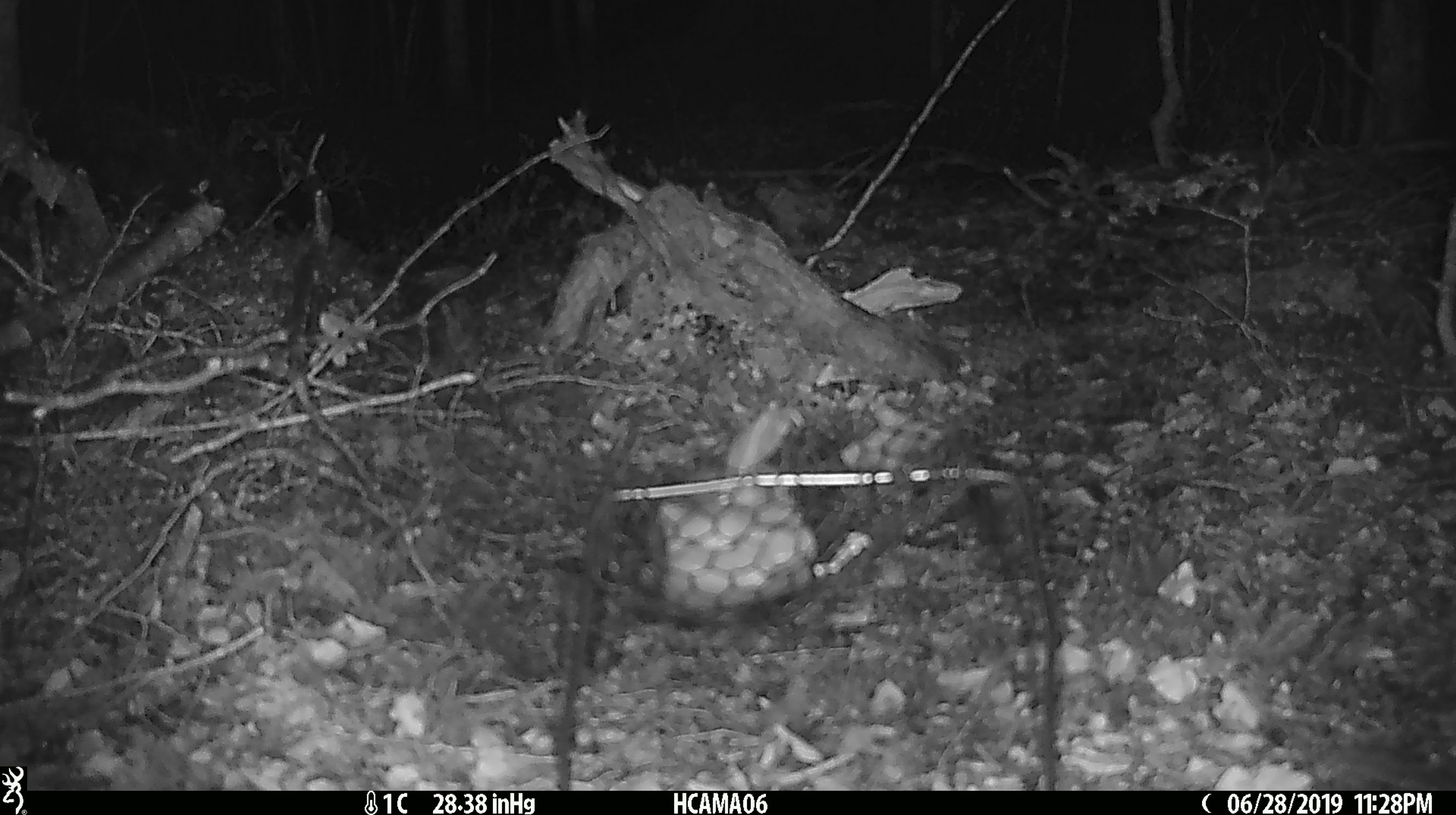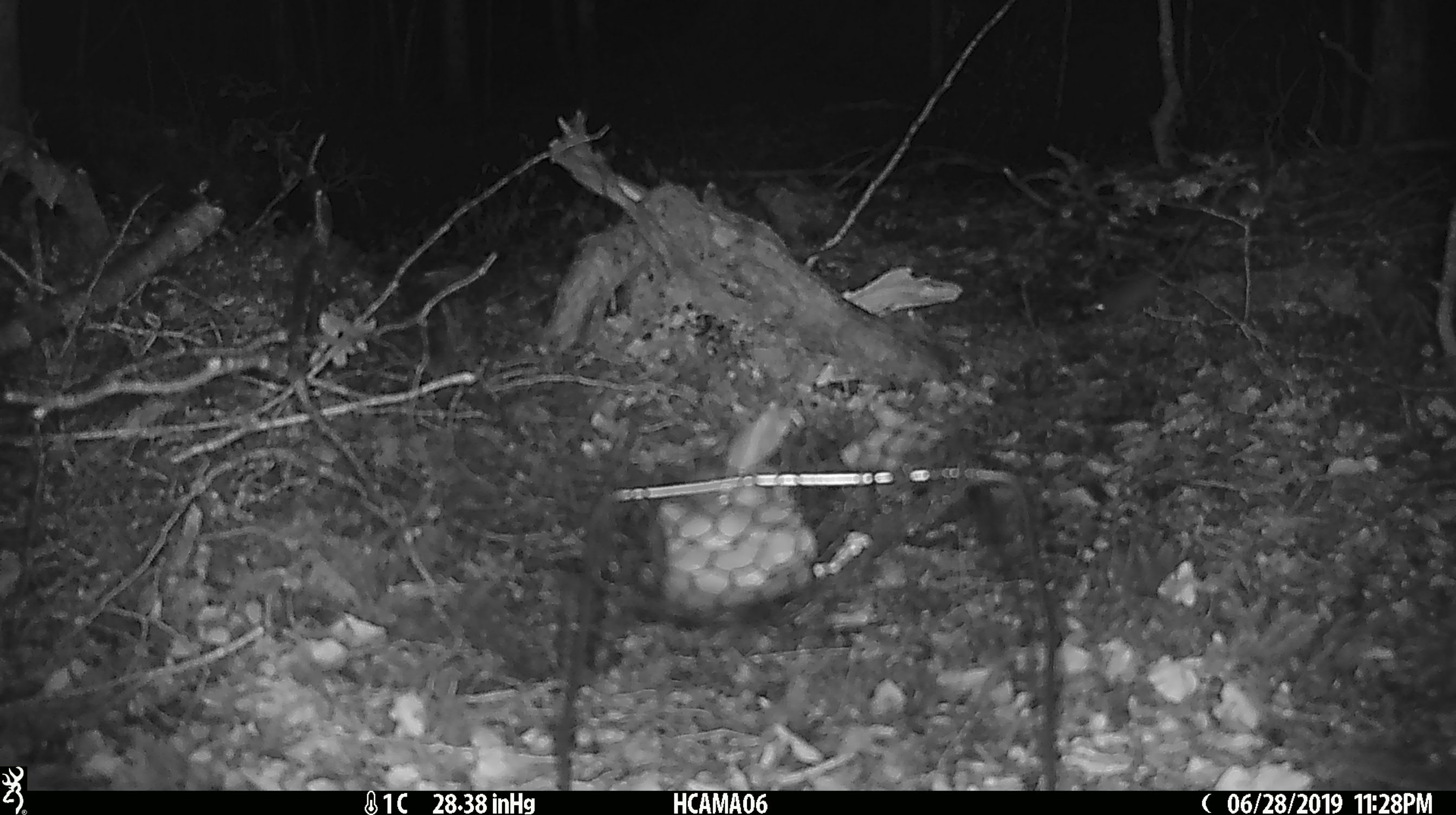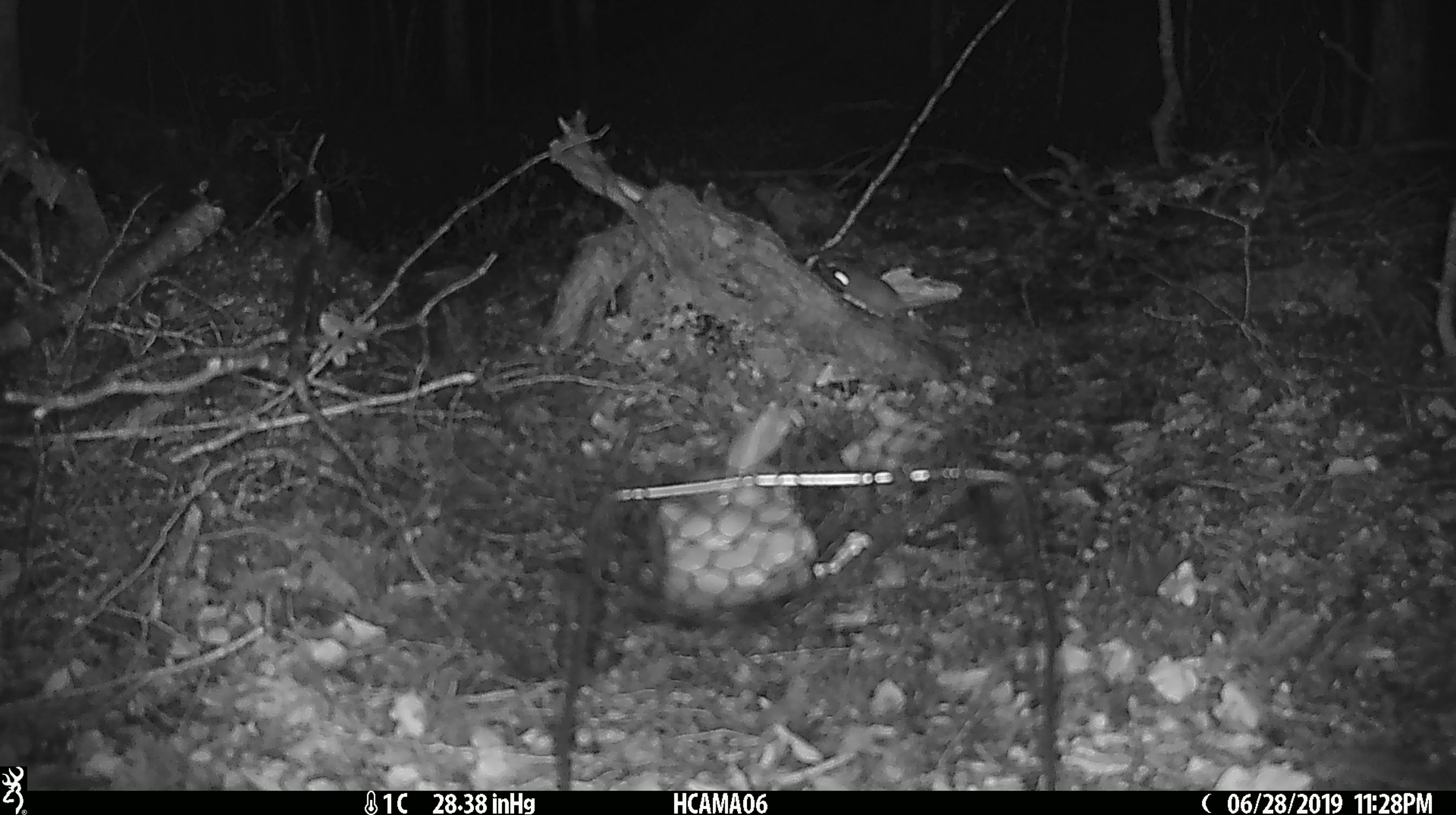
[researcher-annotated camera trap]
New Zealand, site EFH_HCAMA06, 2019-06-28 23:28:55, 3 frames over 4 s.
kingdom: Animalia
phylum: Chordata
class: Mammalia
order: Rodentia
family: Muridae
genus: Mus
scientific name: Mus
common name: mouse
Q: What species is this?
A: Mouse (Mus).